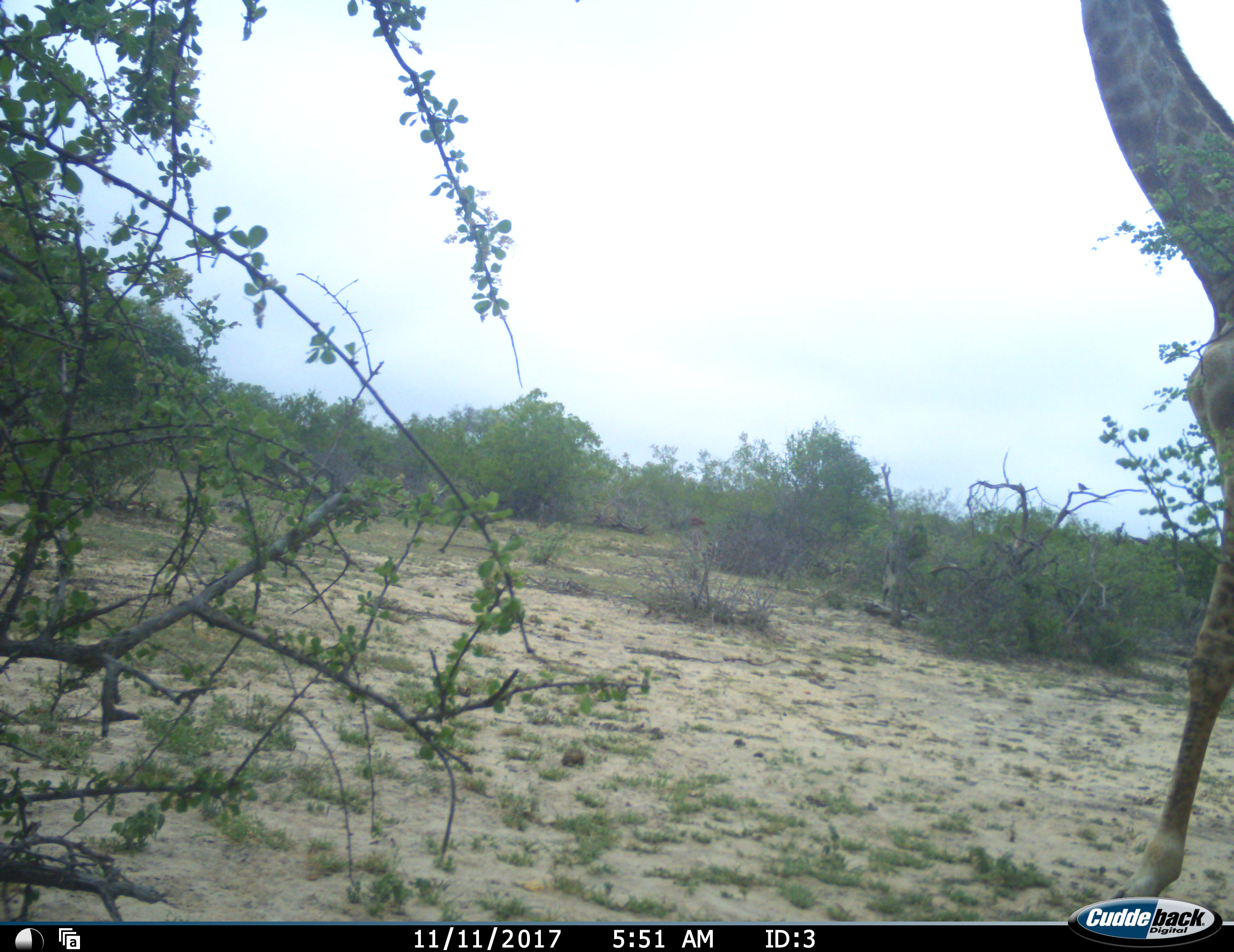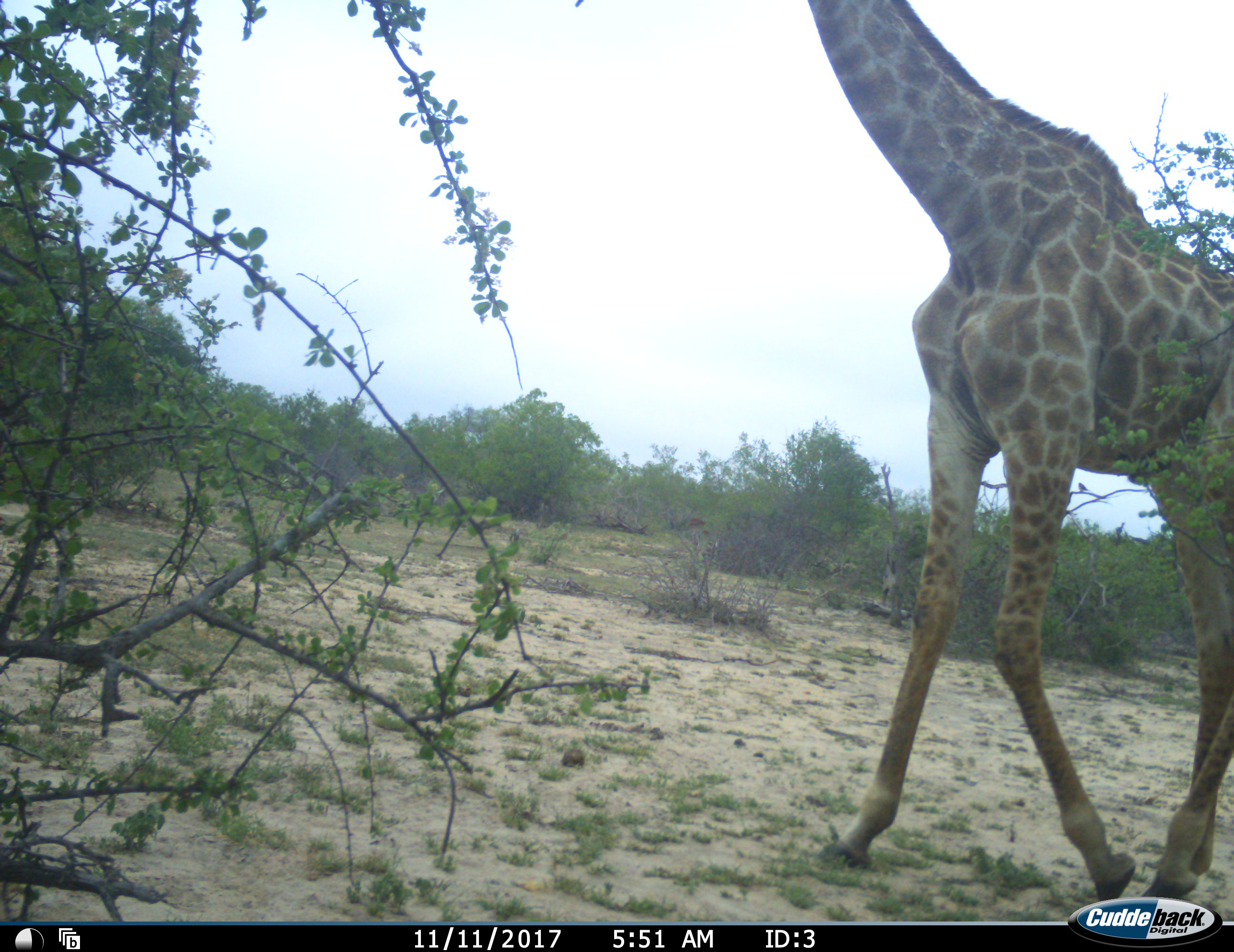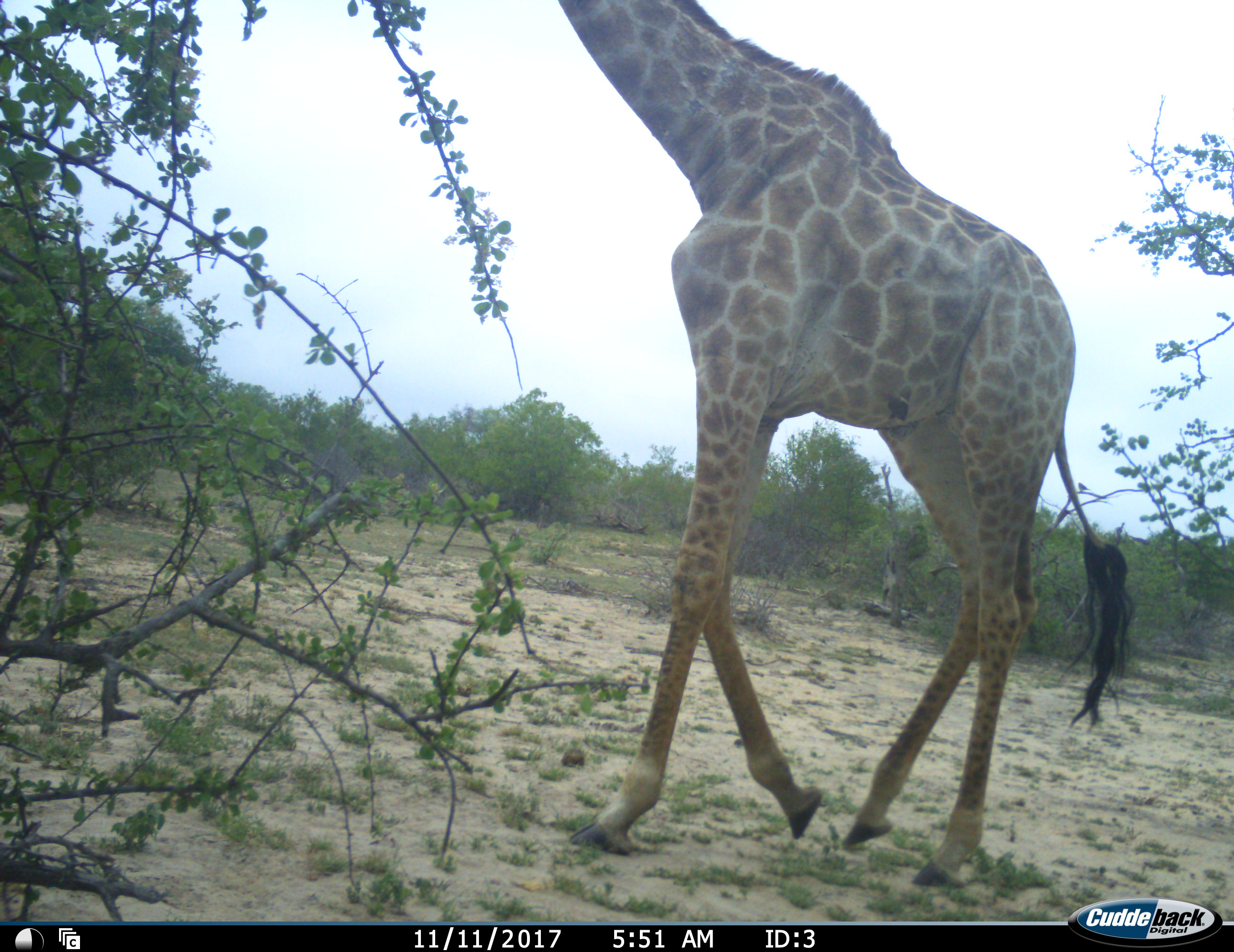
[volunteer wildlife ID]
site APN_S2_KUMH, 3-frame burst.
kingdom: Animalia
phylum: Chordata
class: Mammalia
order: Artiodactyla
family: Giraffidae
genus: Giraffa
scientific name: Giraffa camelopardalis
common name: giraffe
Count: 1.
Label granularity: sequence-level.